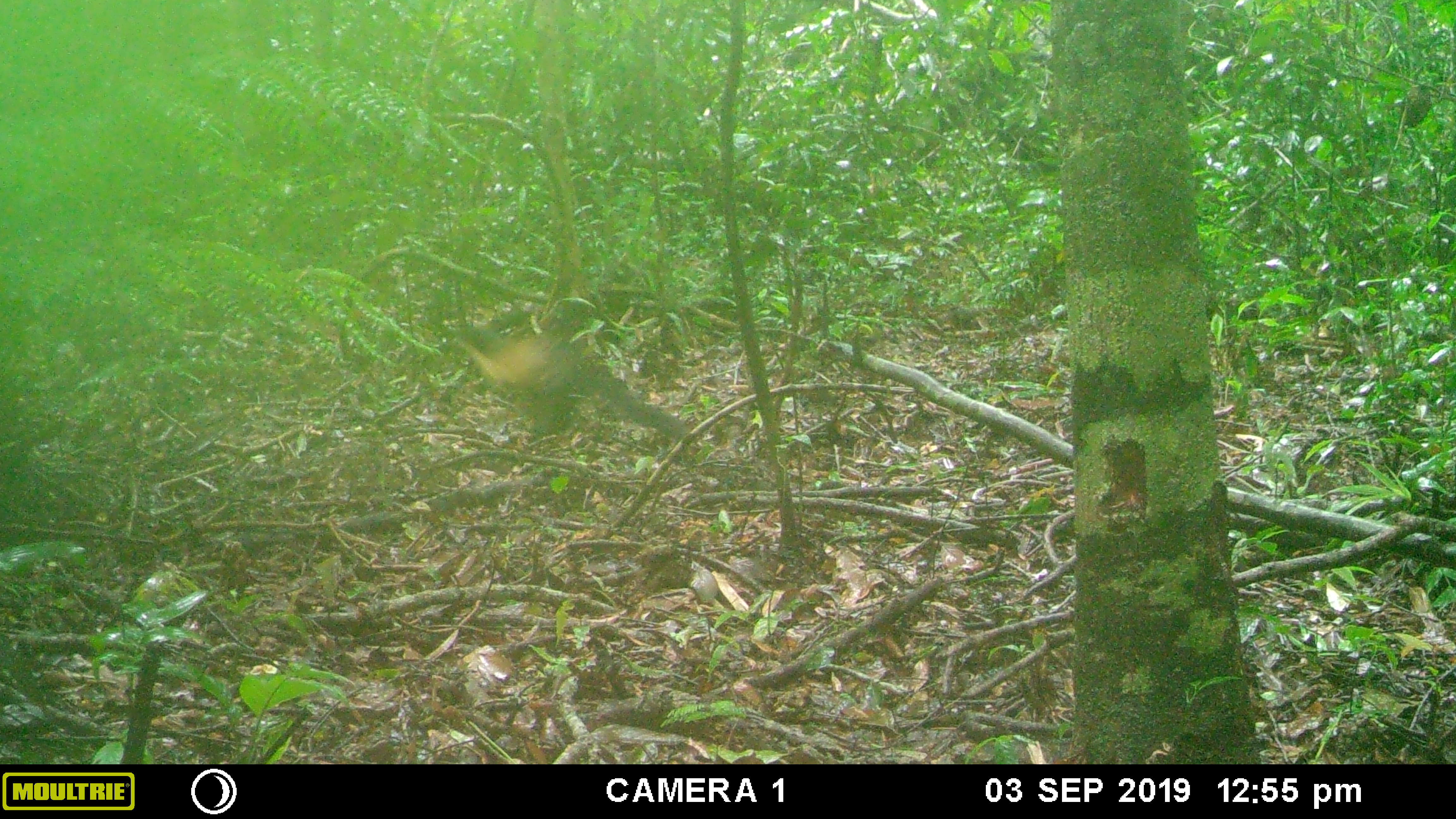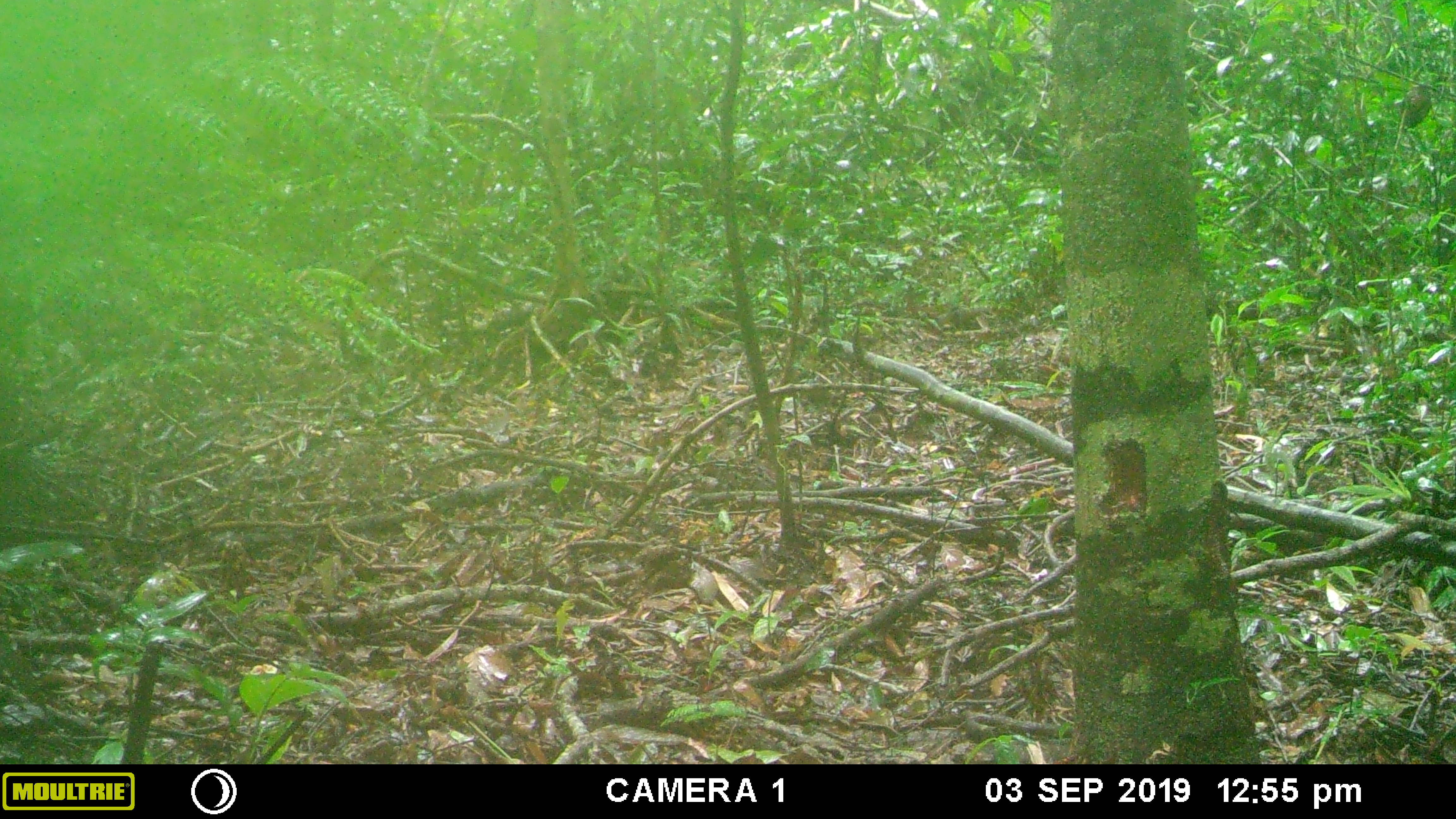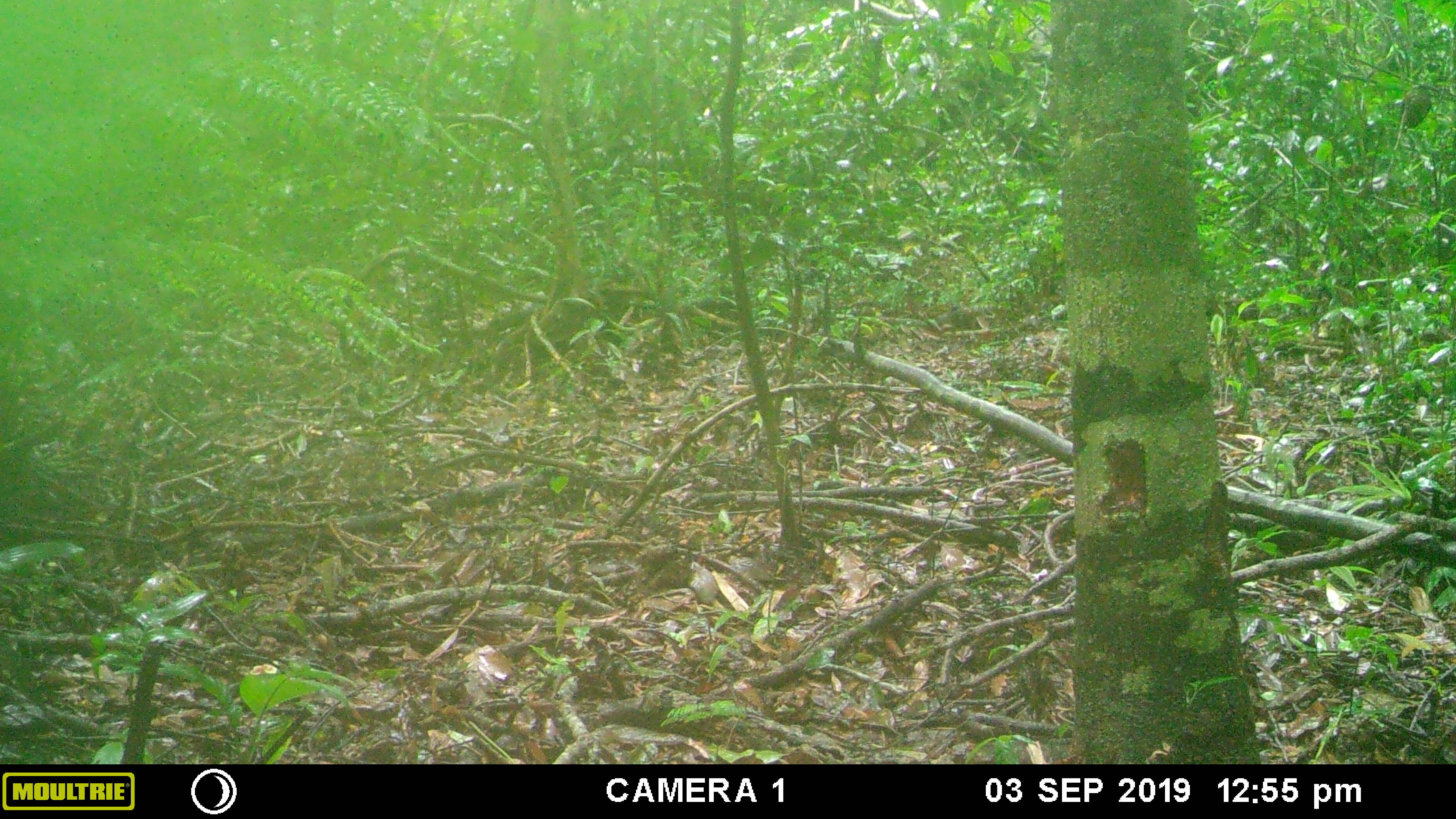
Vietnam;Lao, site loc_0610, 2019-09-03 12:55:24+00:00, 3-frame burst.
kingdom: Animalia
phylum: Chordata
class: Mammalia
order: Carnivora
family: Mustelidae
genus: Martes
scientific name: Martes flavigula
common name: yellow-throated marten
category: yellow throated marten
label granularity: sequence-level